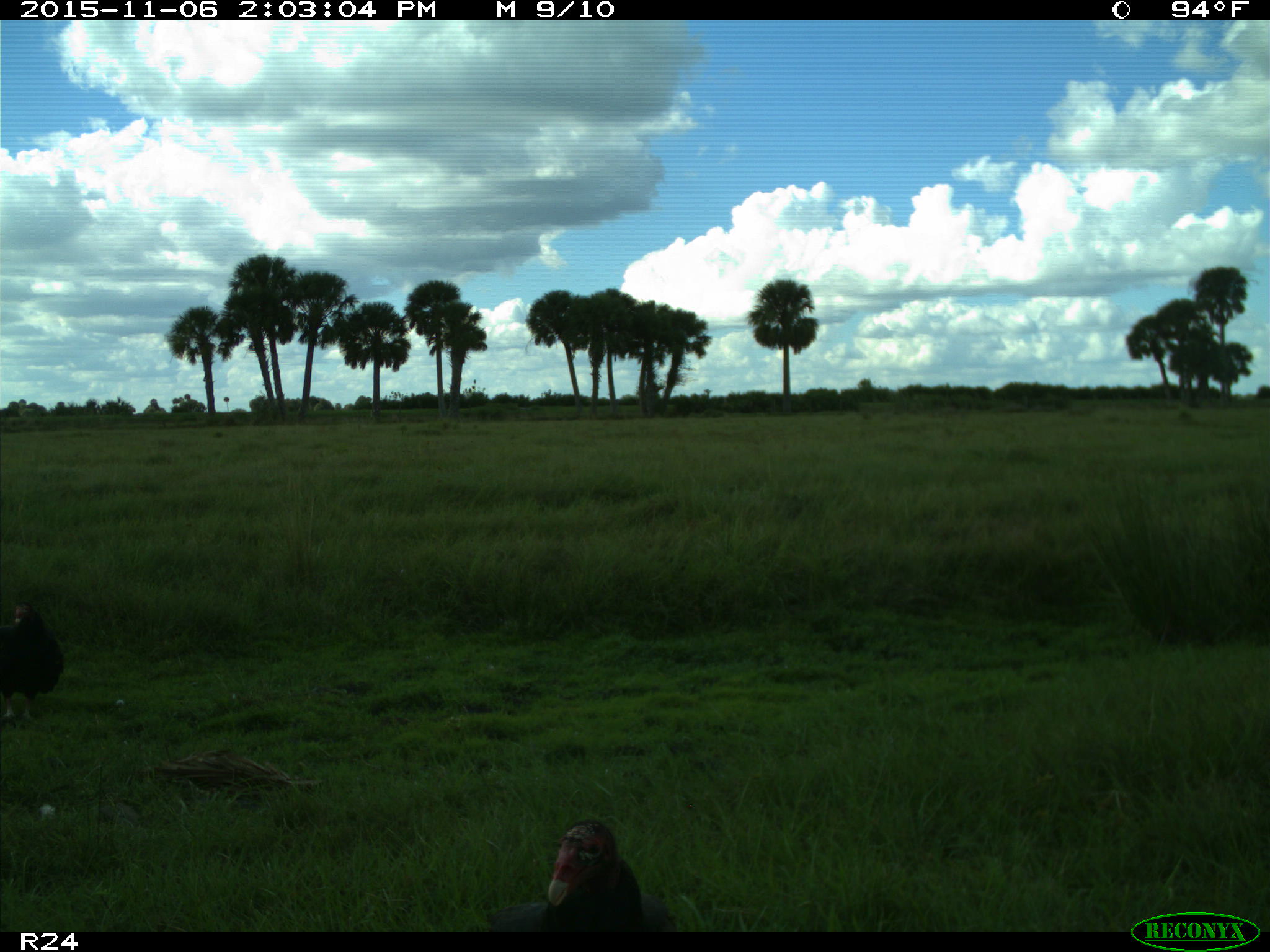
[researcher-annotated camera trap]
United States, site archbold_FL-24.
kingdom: Animalia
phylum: Chordata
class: Aves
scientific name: Aves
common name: birds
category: unidentified bird